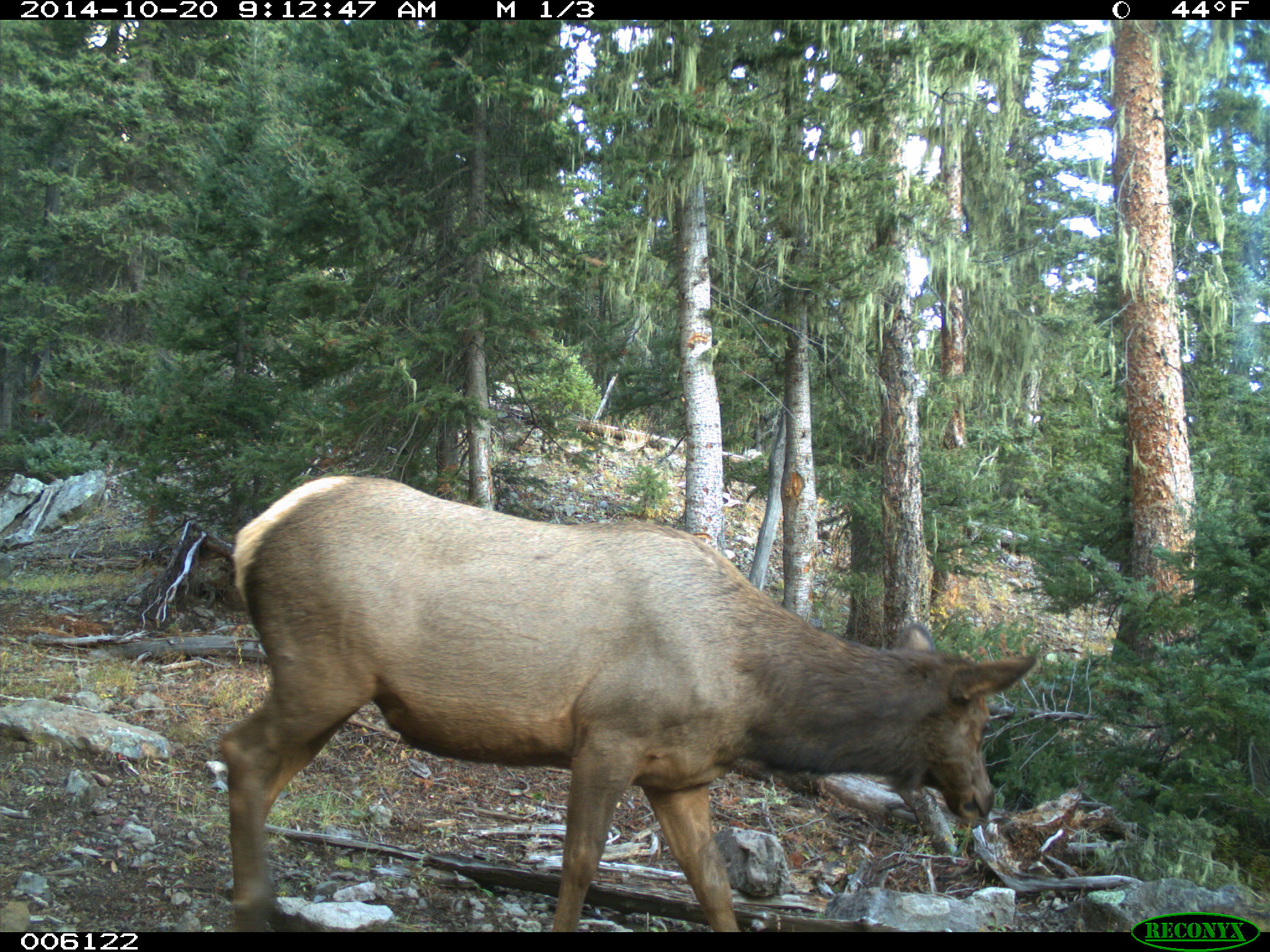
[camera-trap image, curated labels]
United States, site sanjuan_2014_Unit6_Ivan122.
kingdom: Animalia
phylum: Chordata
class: Mammalia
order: Artiodactyla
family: Cervidae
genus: Cervus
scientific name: Cervus elaphus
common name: red deer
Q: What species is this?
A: Cervus elaphus (red deer).